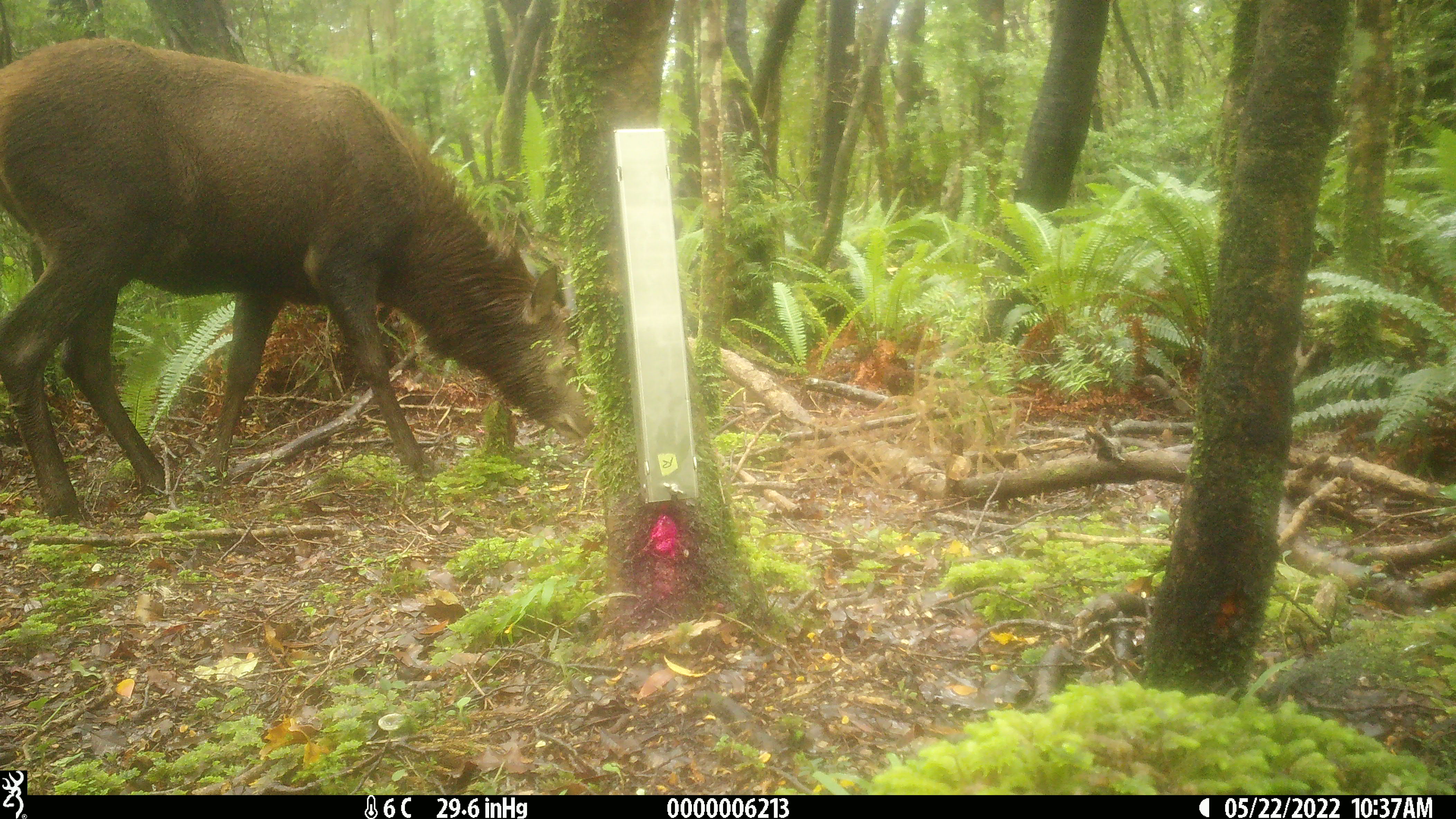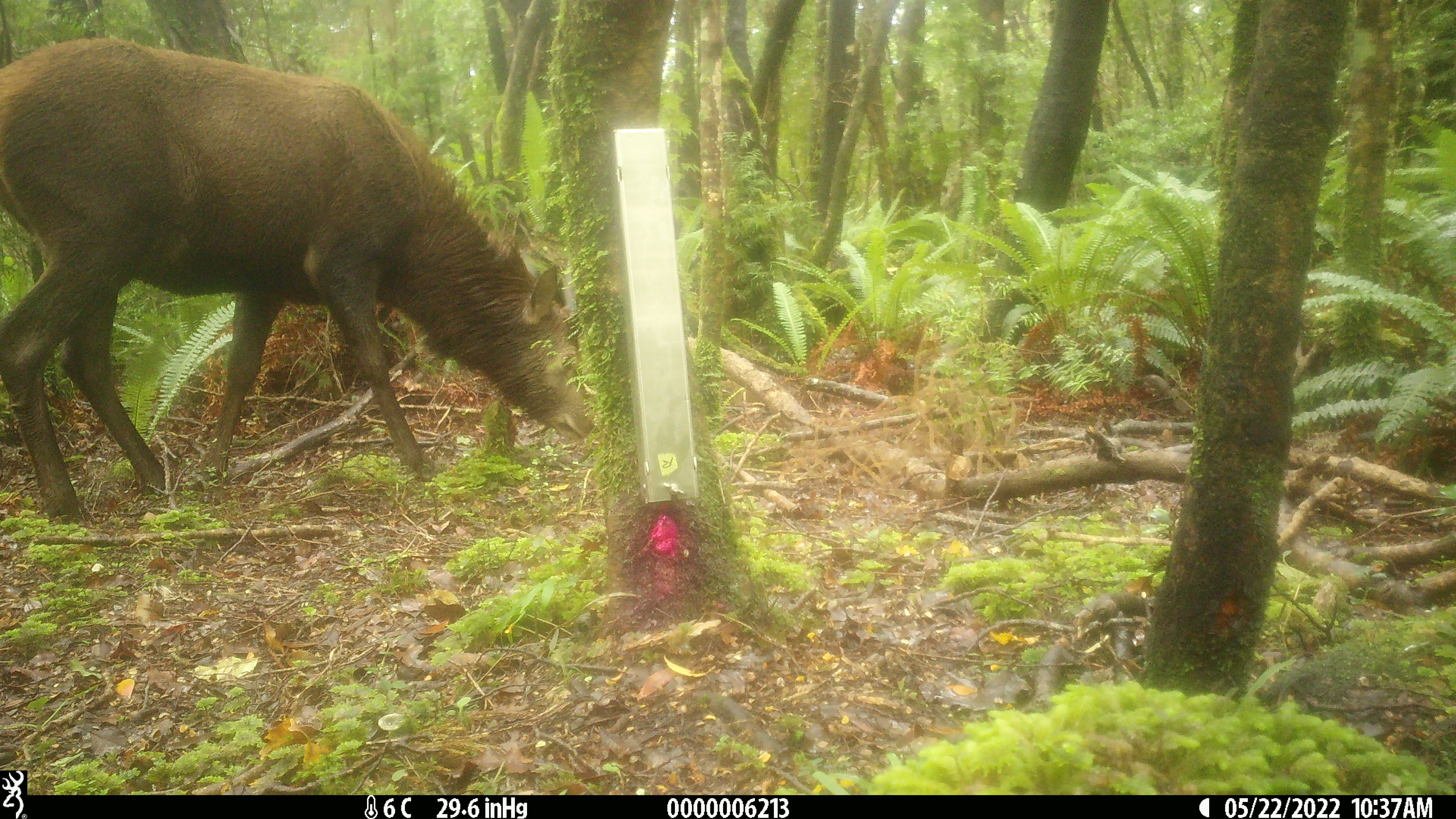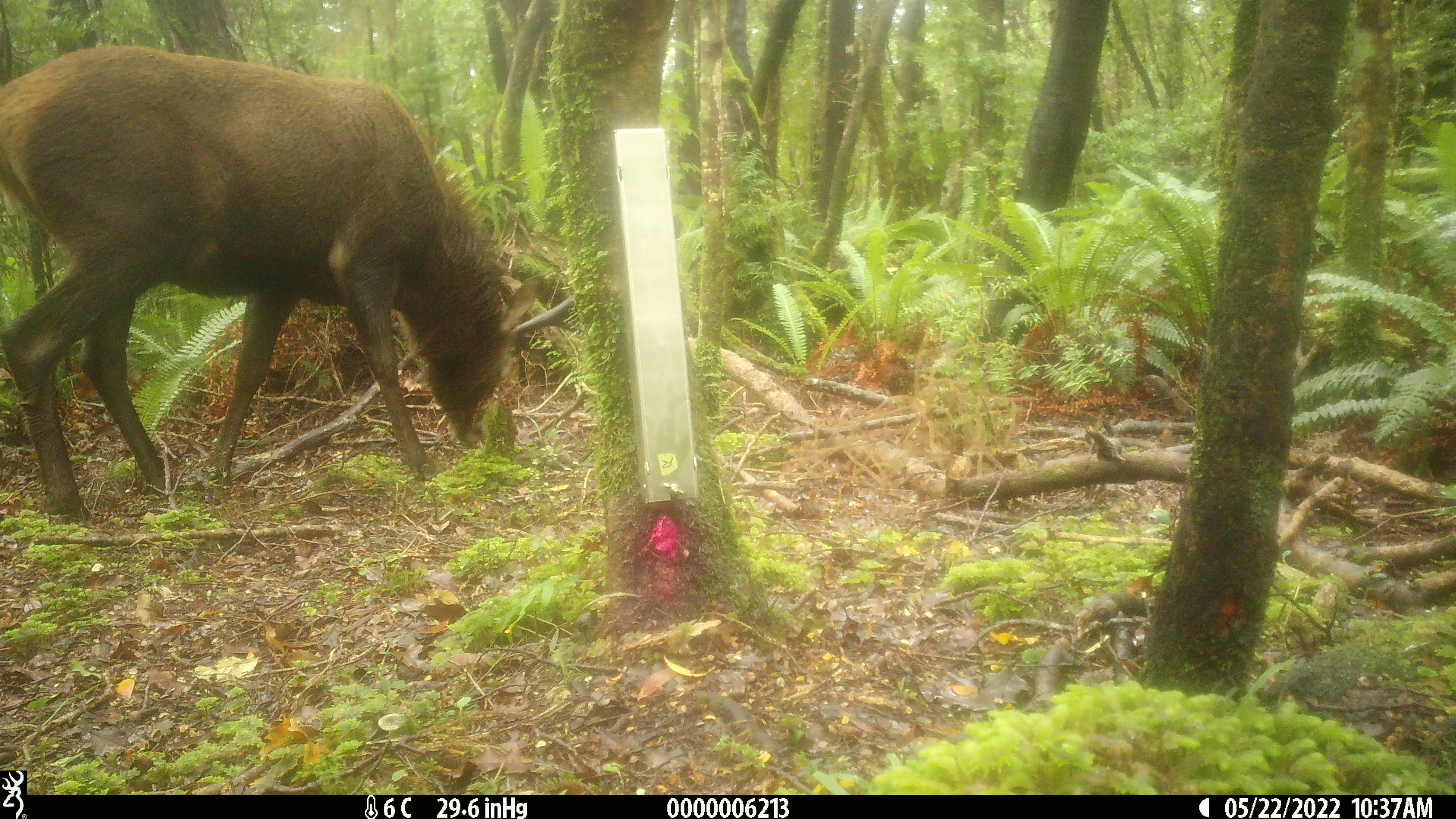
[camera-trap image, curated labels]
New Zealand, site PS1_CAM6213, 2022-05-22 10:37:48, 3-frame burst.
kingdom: Animalia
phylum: Chordata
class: Mammalia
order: Artiodactyla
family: Cervidae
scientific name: Cervidae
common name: deer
Deer (Cervidae).